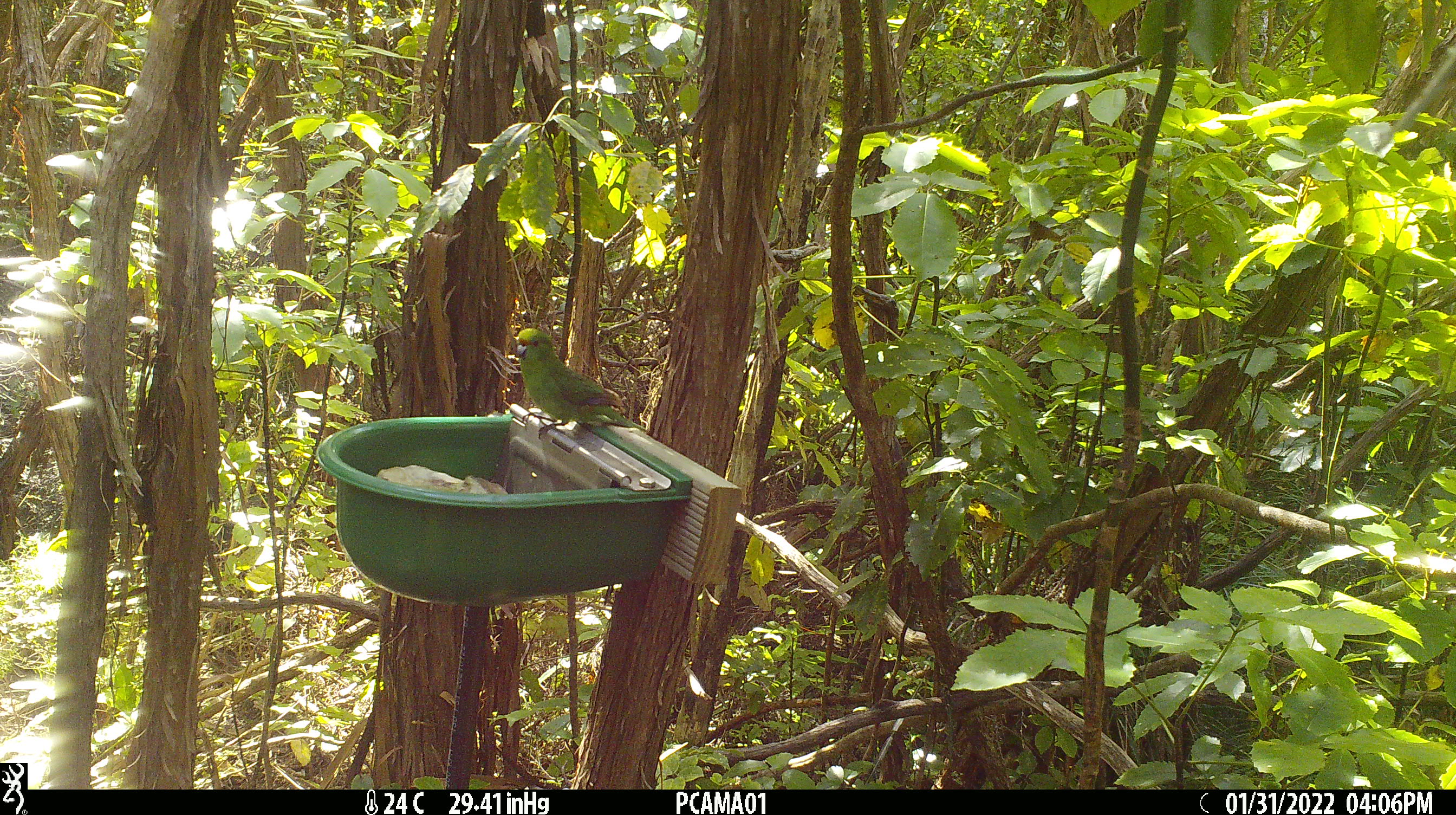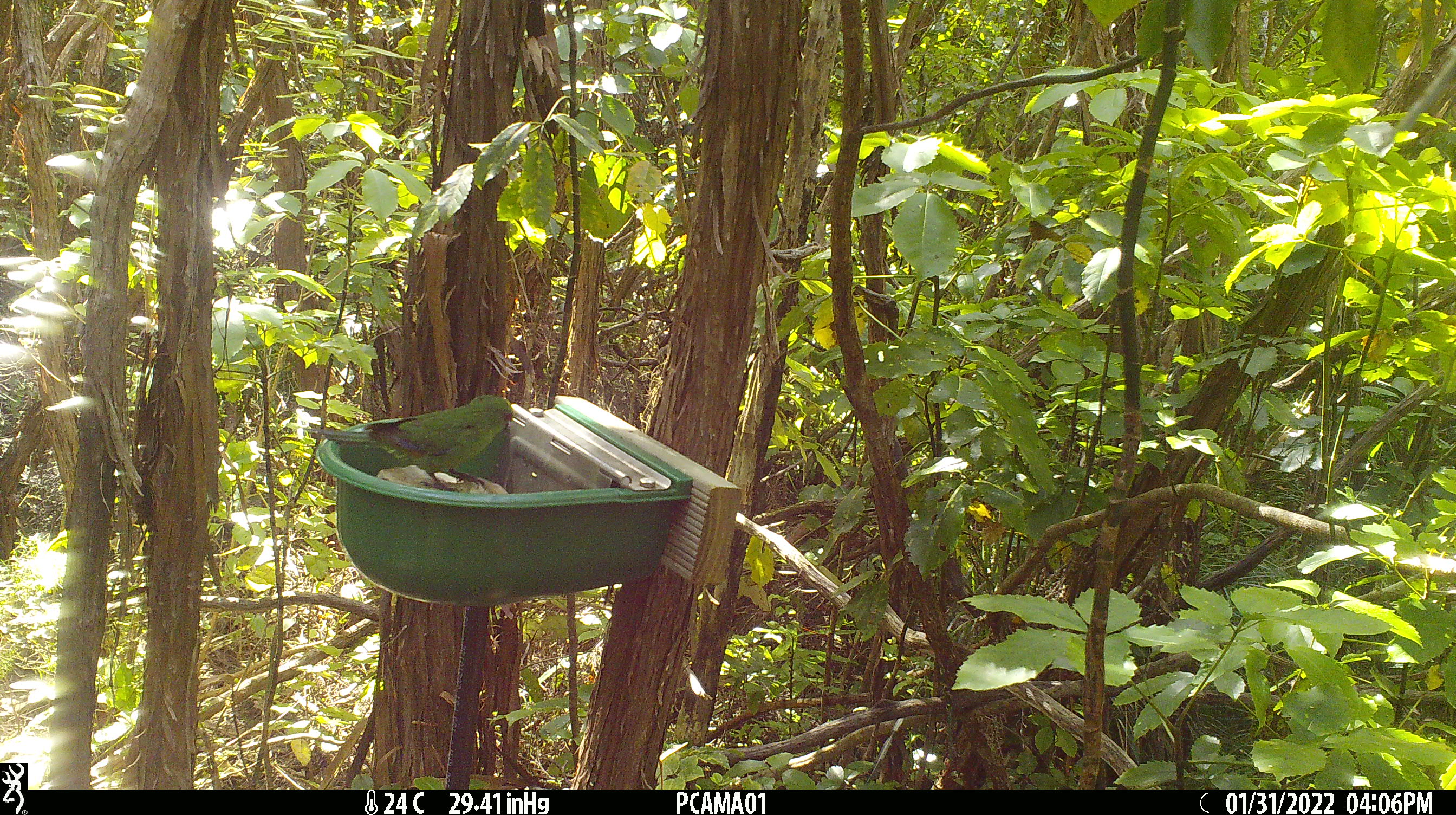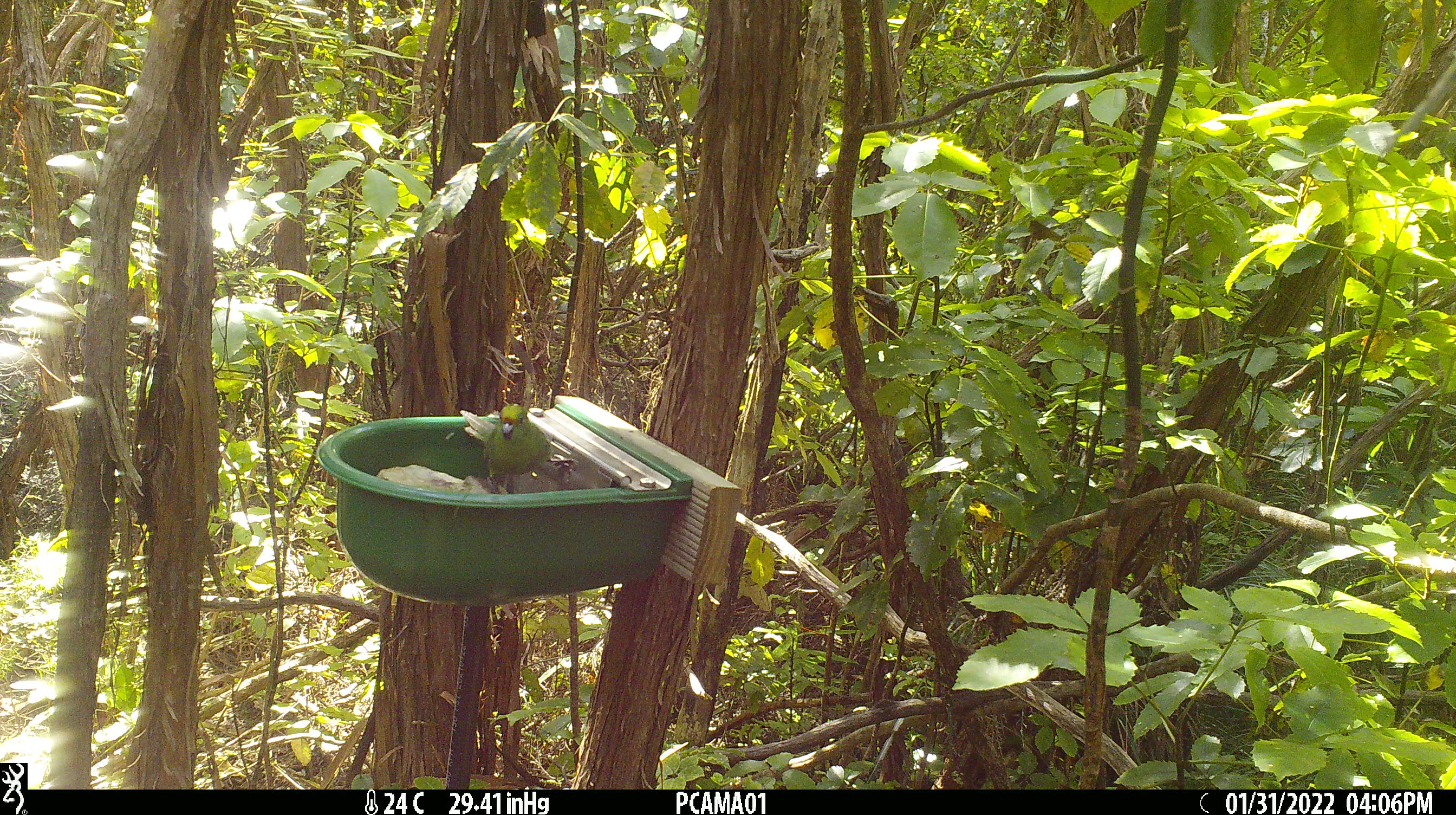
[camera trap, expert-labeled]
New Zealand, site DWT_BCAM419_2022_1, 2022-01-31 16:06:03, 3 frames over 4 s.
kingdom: Animalia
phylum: Chordata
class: Aves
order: Psittaciformes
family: Psittaculidae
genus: Cyanoramphus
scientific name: Cyanoramphus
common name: parakeet